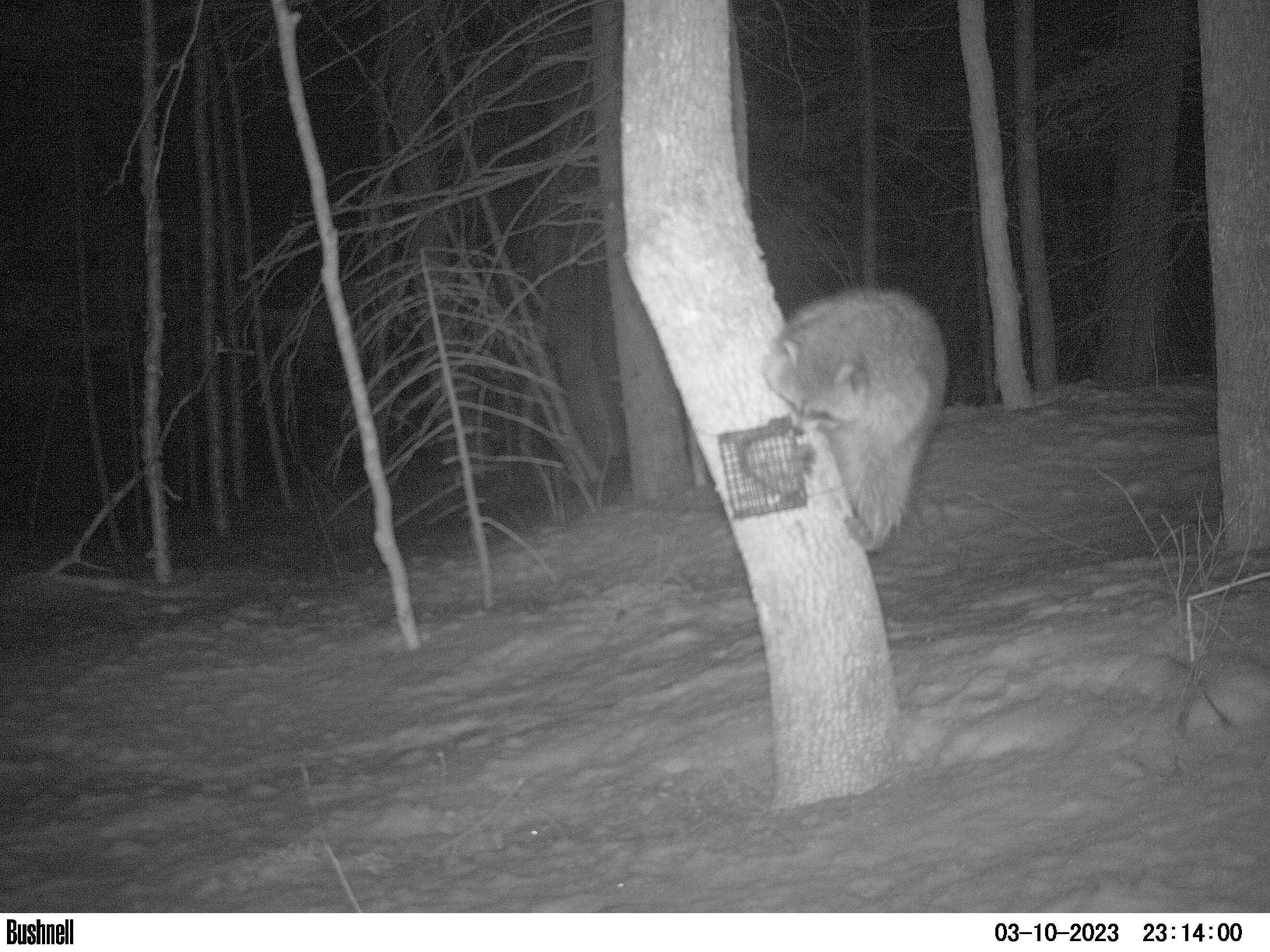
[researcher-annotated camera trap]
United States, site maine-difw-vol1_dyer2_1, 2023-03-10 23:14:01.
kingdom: Animalia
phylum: Chordata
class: Mammalia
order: Carnivora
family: Procyonidae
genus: Procyon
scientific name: Procyon lotor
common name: raccoon